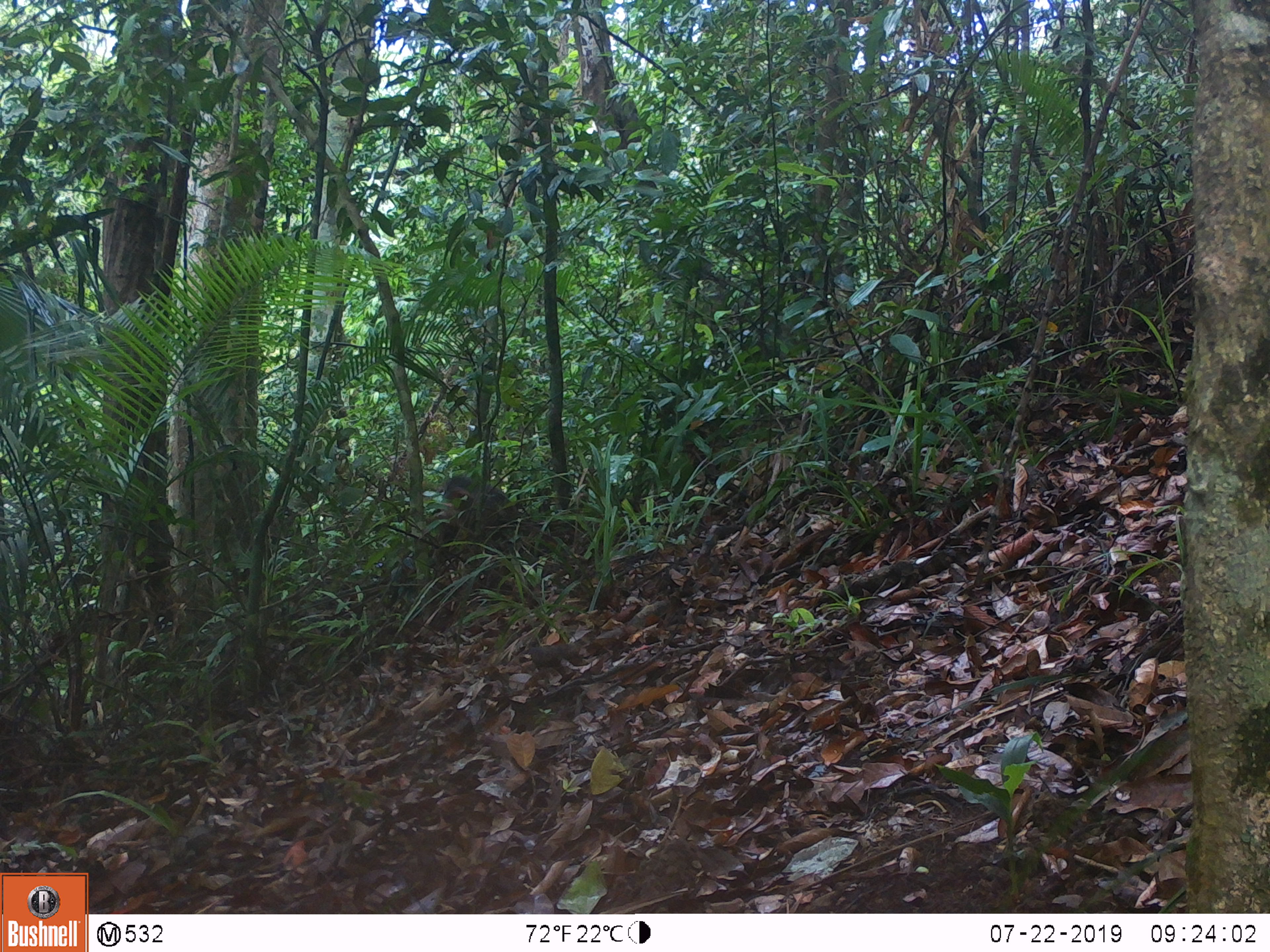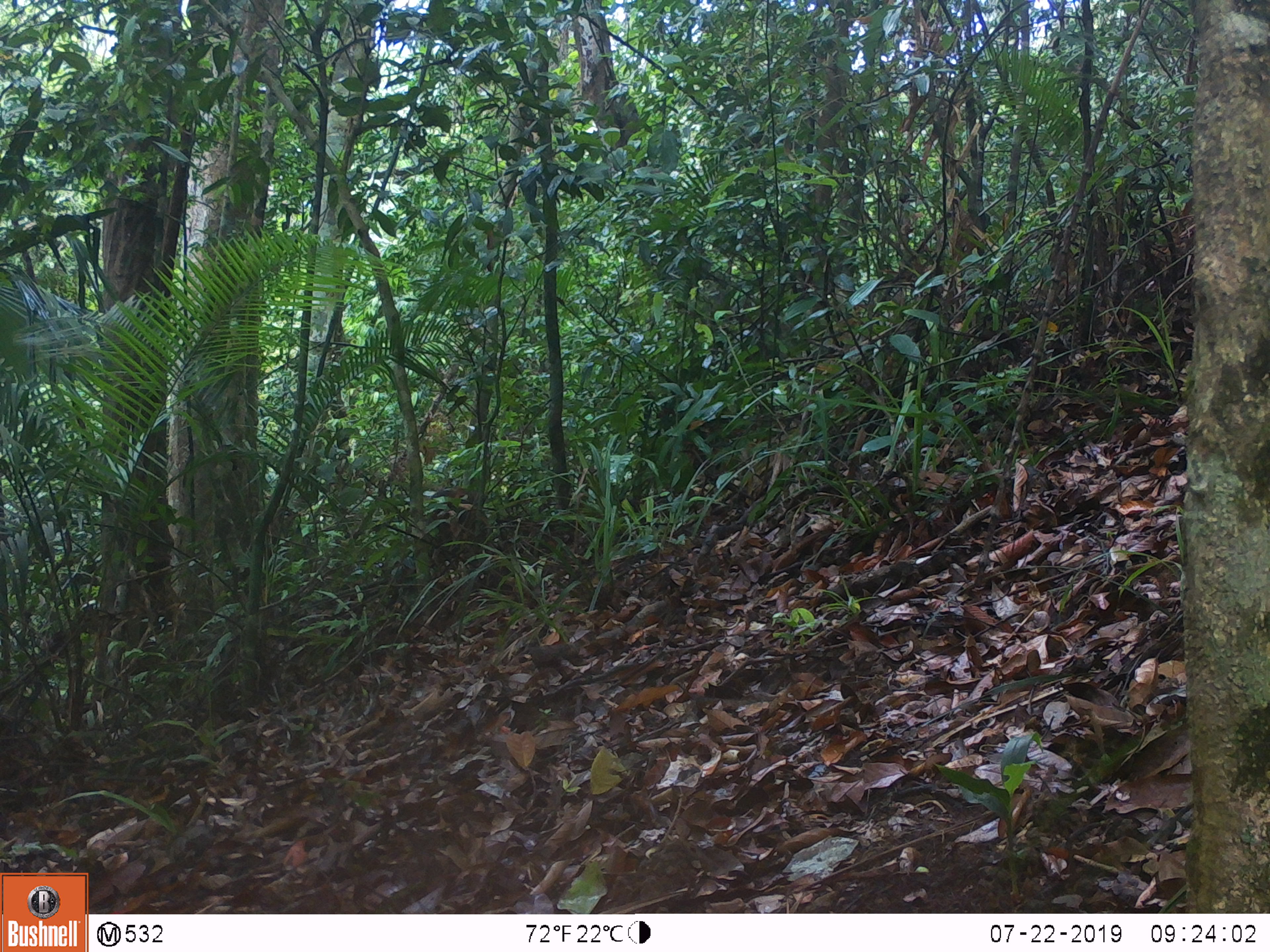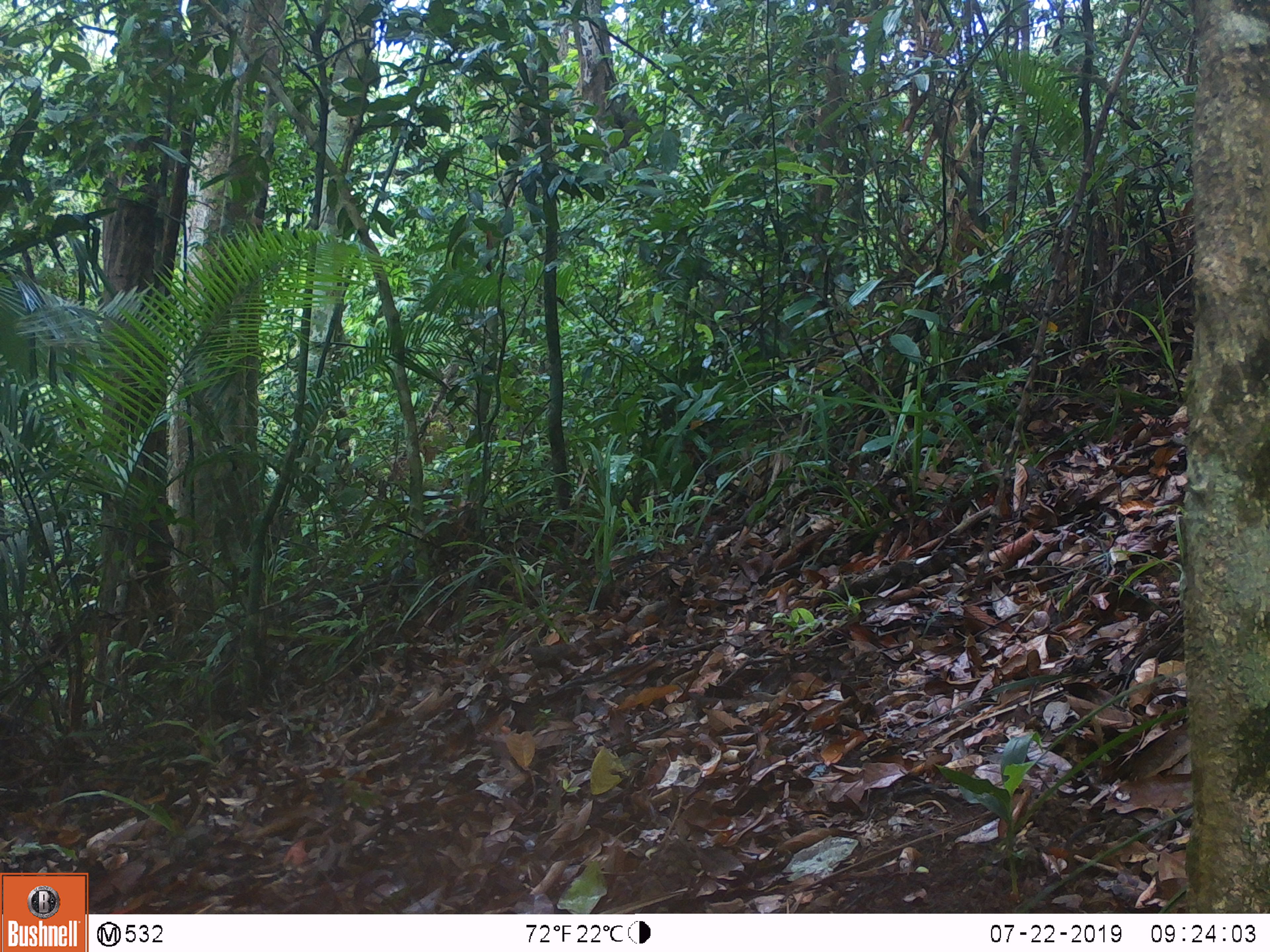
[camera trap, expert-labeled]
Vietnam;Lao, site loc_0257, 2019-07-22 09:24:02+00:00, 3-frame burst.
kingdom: Animalia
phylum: Chordata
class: Mammalia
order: Primates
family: Cercopithecidae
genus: Macaca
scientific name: Macaca arctoides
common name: stump-tailed macaque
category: stump tailed macaque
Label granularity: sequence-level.